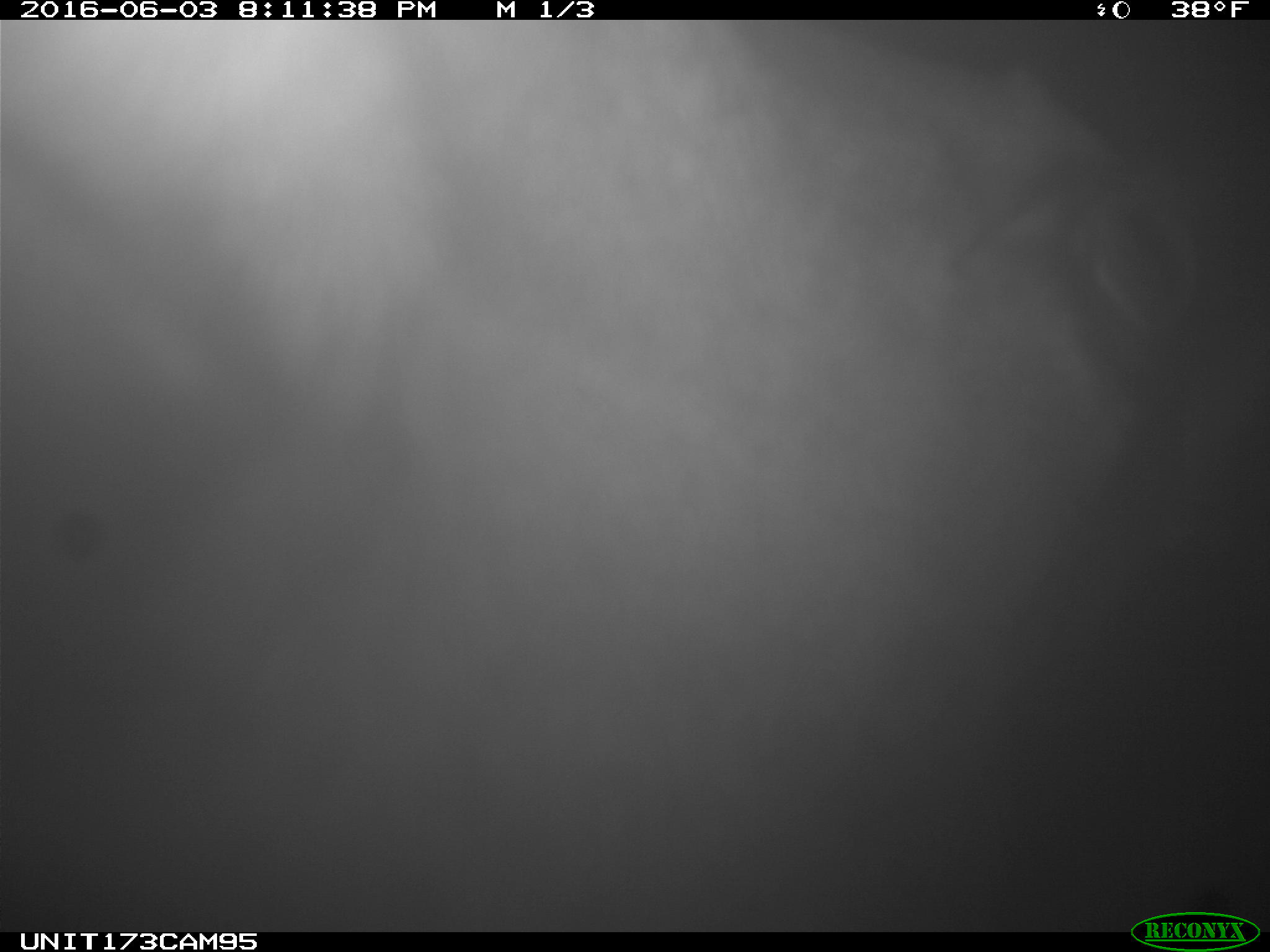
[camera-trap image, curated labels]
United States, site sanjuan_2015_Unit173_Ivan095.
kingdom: Animalia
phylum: Chordata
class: Mammalia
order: Artiodactyla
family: Cervidae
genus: Cervus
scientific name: Cervus elaphus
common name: red deer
Cervus elaphus (red deer).